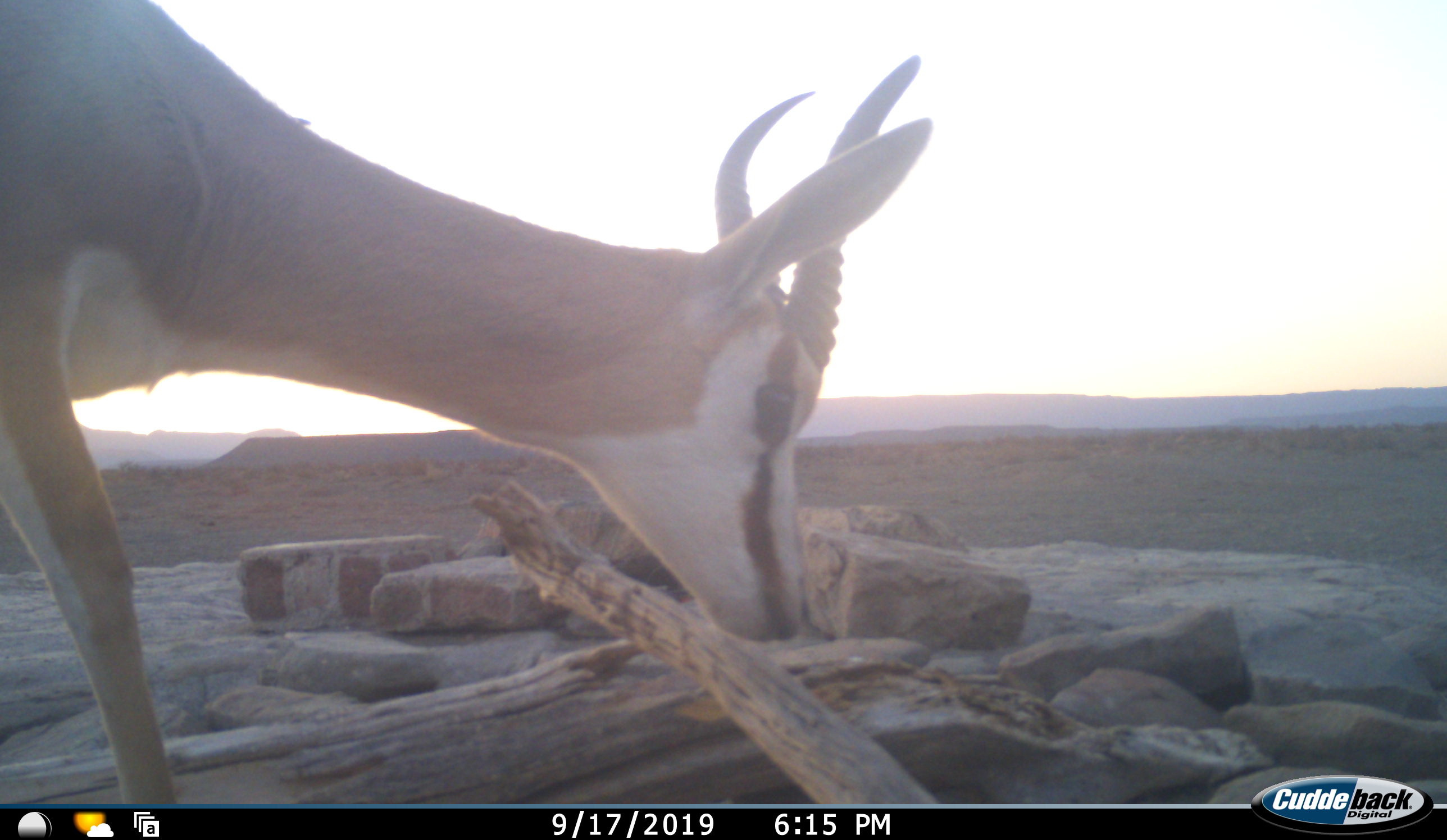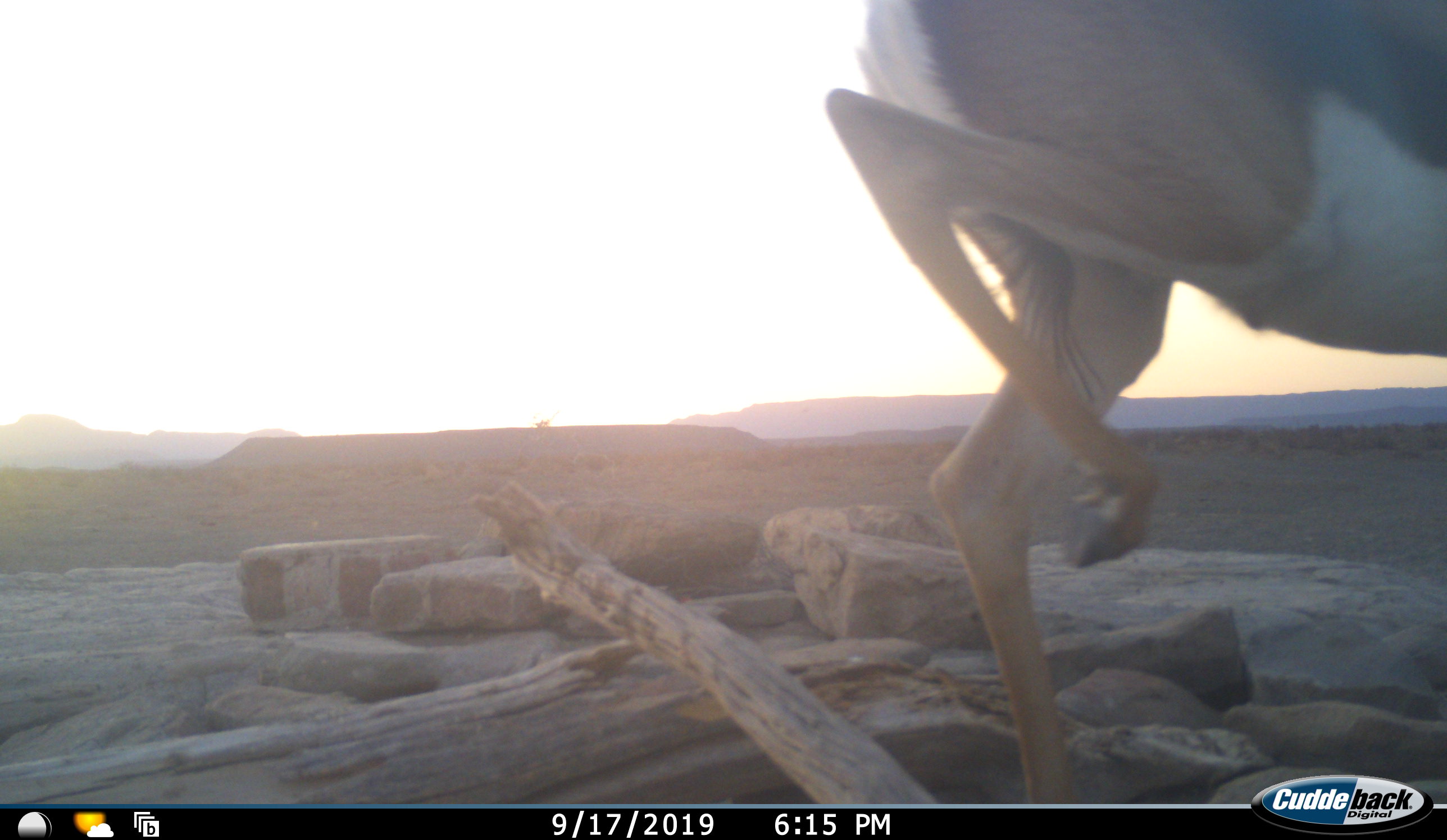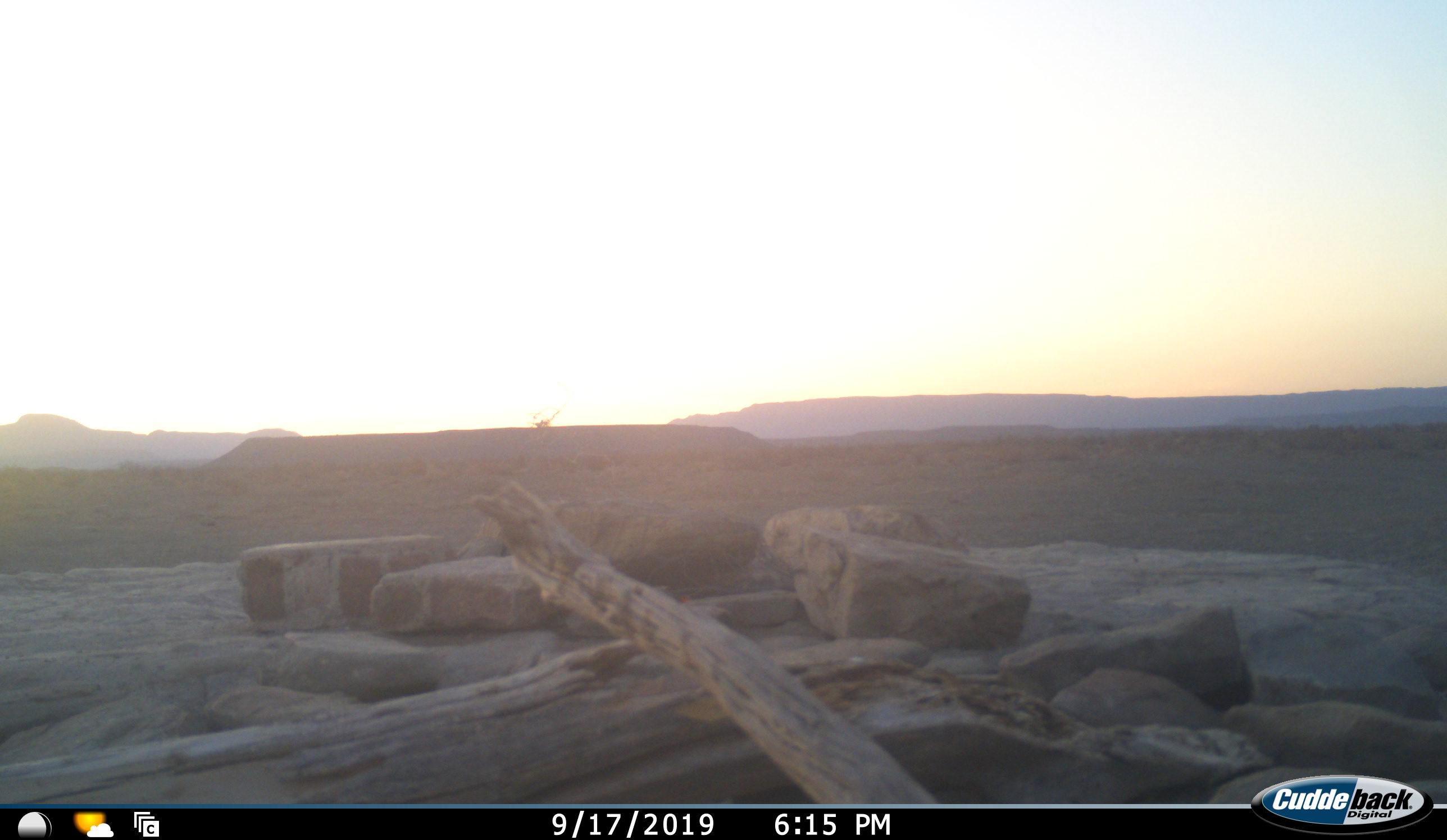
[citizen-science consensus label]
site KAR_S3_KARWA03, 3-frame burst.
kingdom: Animalia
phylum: Chordata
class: Mammalia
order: Artiodactyla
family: Bovidae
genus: Antidorcas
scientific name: Antidorcas marsupialis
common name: springbok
Springbok (Antidorcas marsupialis), count 1. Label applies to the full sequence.